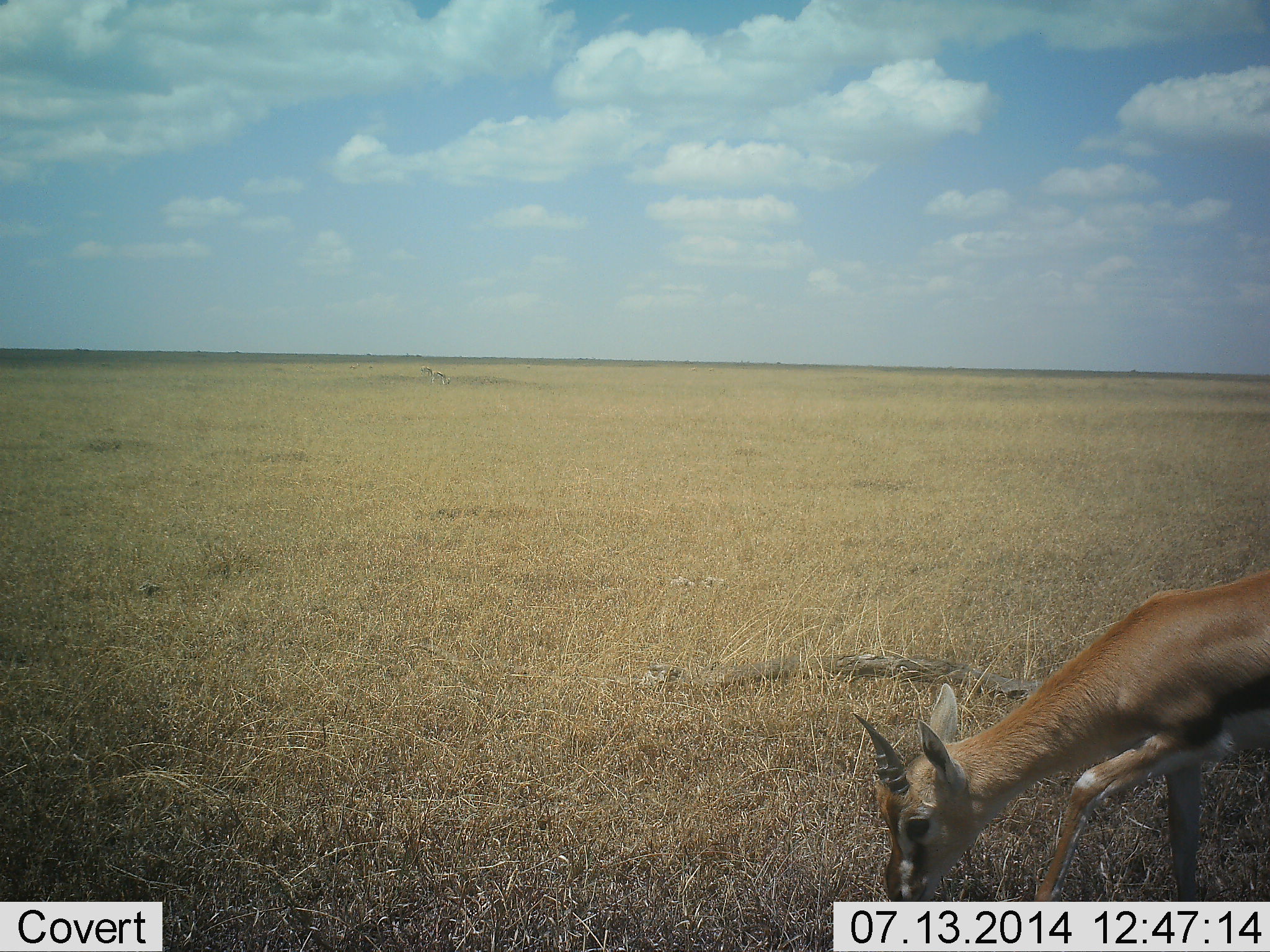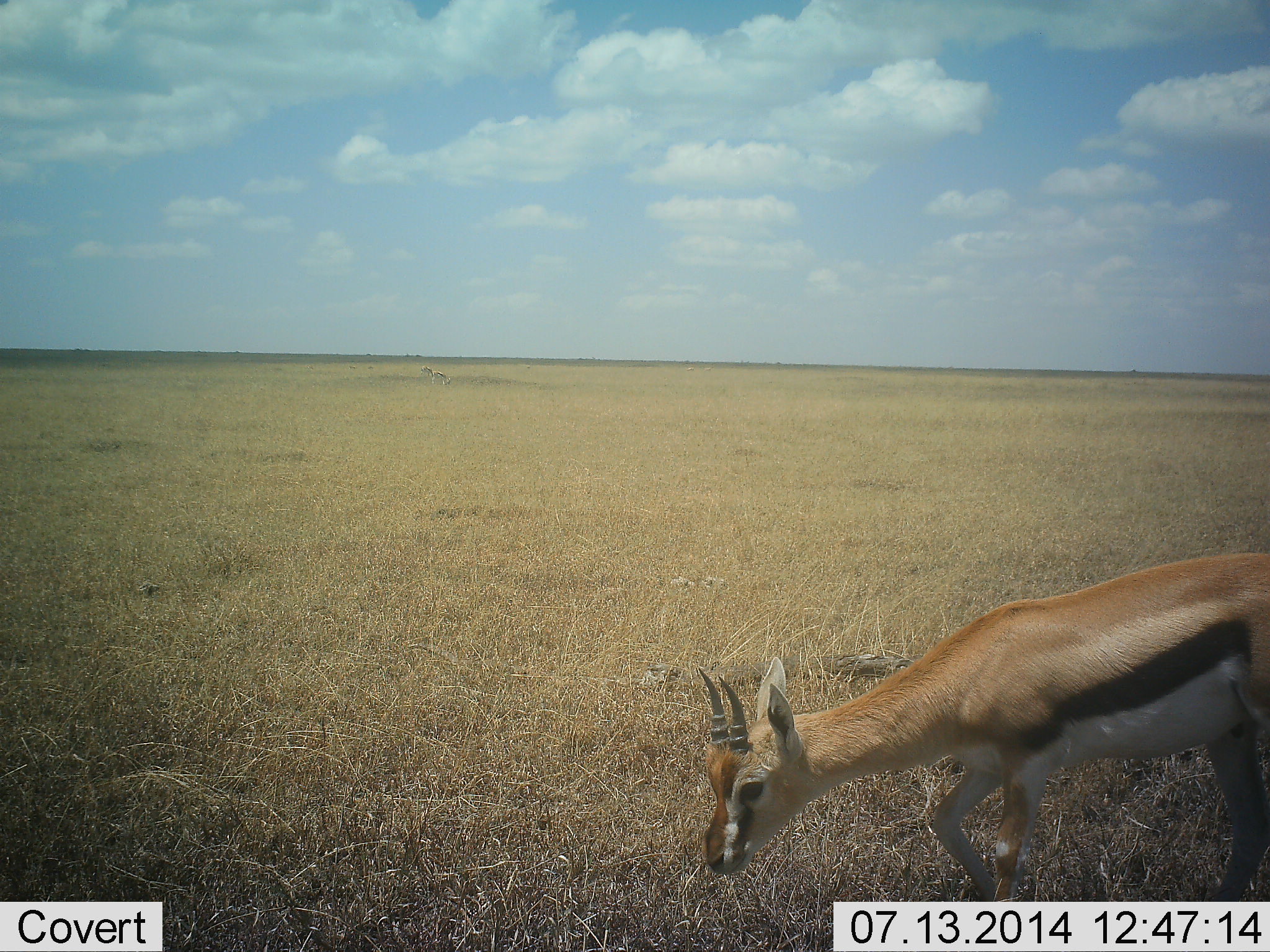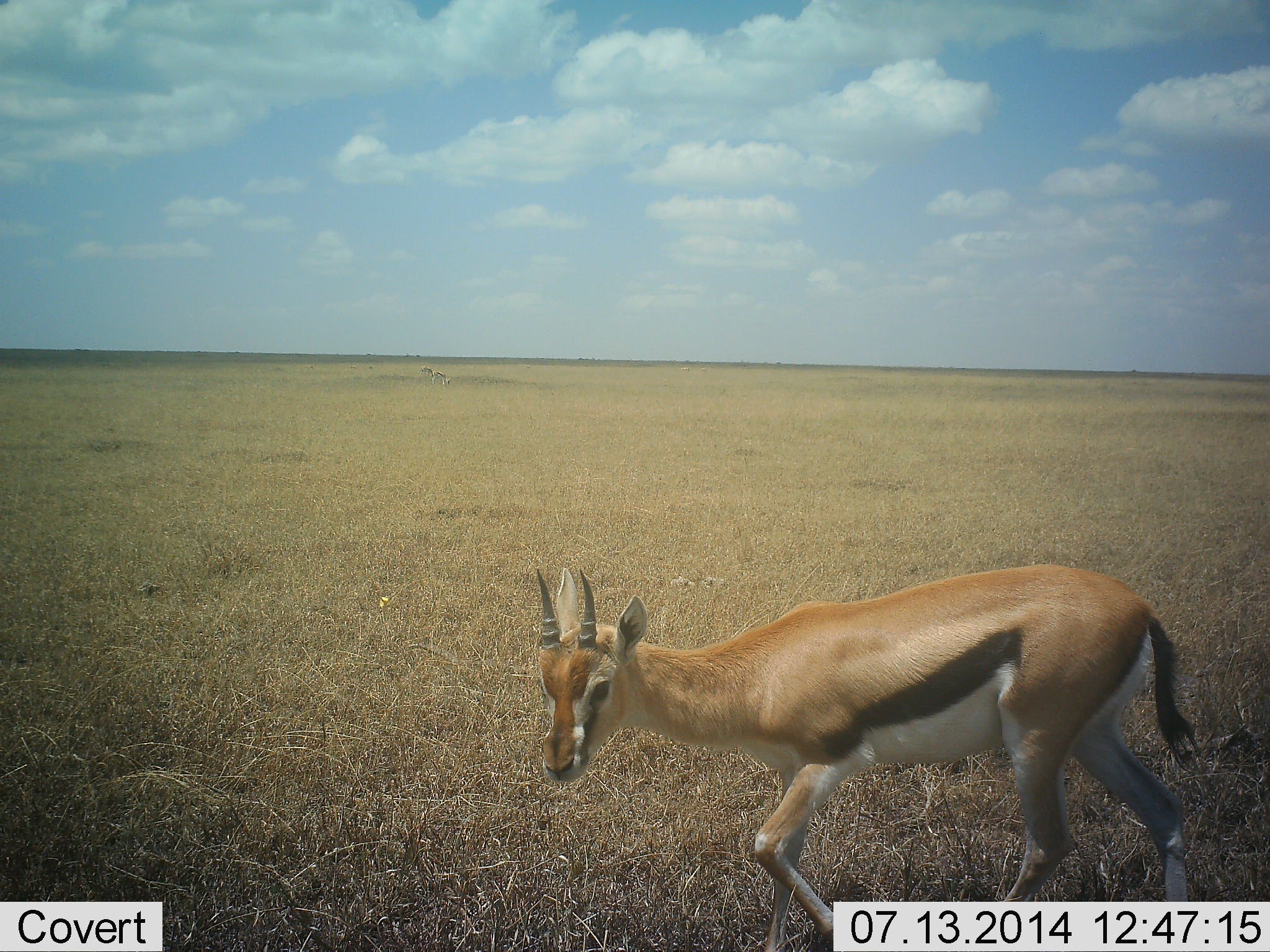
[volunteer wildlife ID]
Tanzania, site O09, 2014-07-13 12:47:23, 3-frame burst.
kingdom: Animalia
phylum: Chordata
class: Mammalia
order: Artiodactyla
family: Bovidae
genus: Eudorcas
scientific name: Eudorcas thomsonii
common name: thomson's gazelle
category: gazellethomsons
Gazellethomsons (thomson's gazelle) (Eudorcas thomsonii), count 1. Behavior (volunteer vote fractions): standing 20%, resting 0%, moving 60%, interacting 0%. Young present (vote fraction): 0%. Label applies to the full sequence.